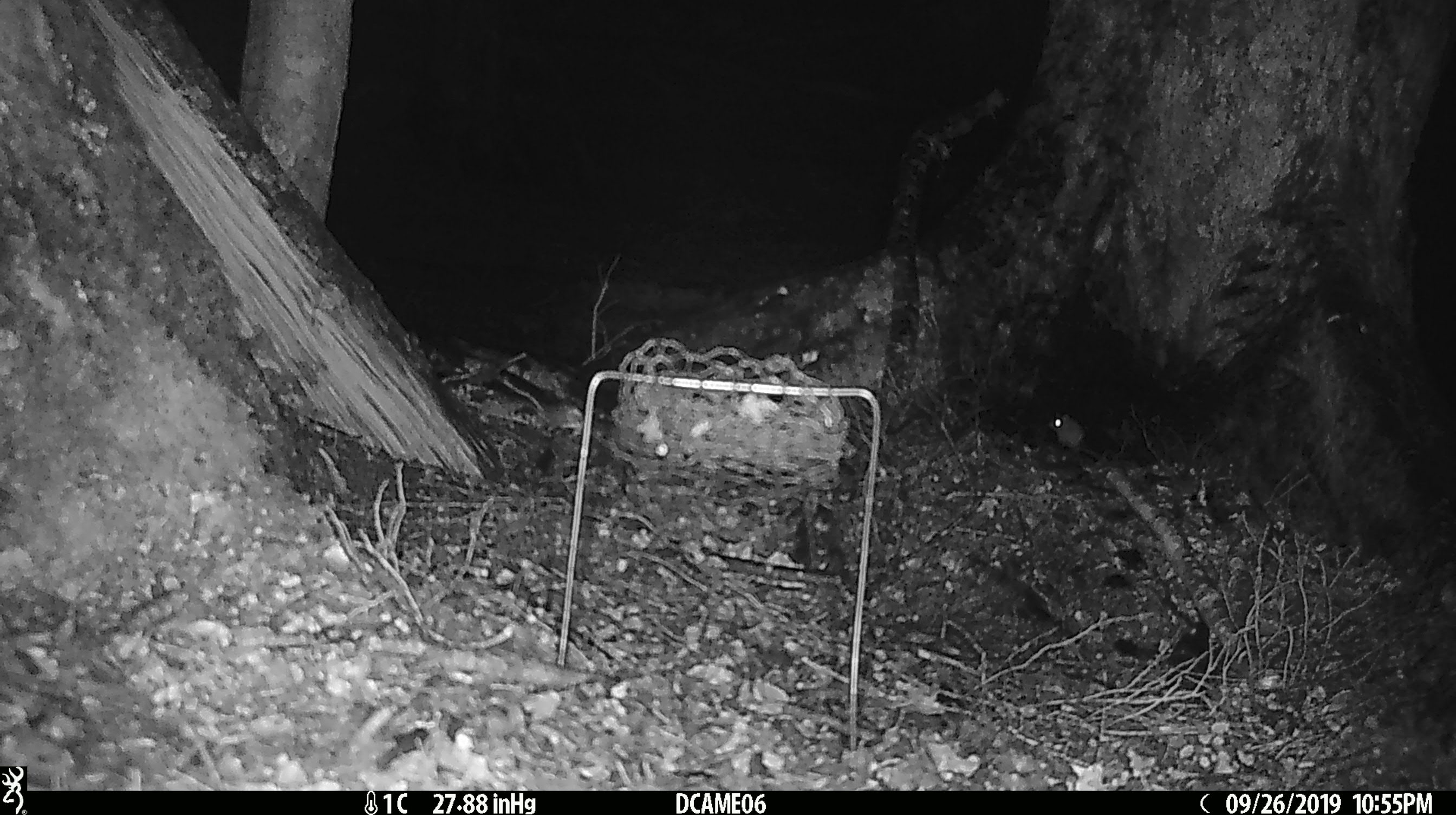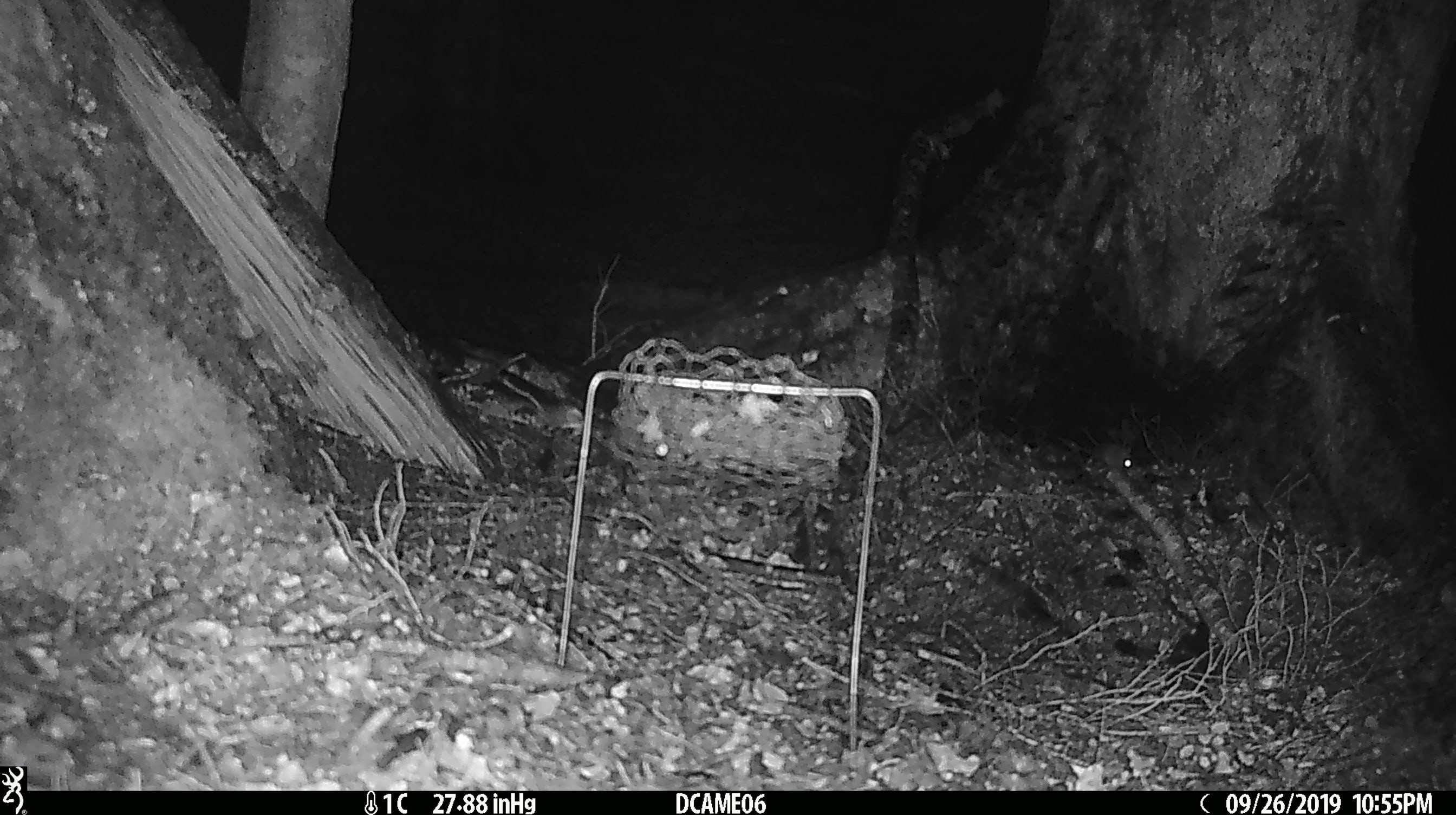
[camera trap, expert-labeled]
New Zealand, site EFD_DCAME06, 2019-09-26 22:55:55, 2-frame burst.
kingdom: Animalia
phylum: Chordata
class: Mammalia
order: Rodentia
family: Muridae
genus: Mus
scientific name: Mus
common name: mouse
Mouse (Mus).